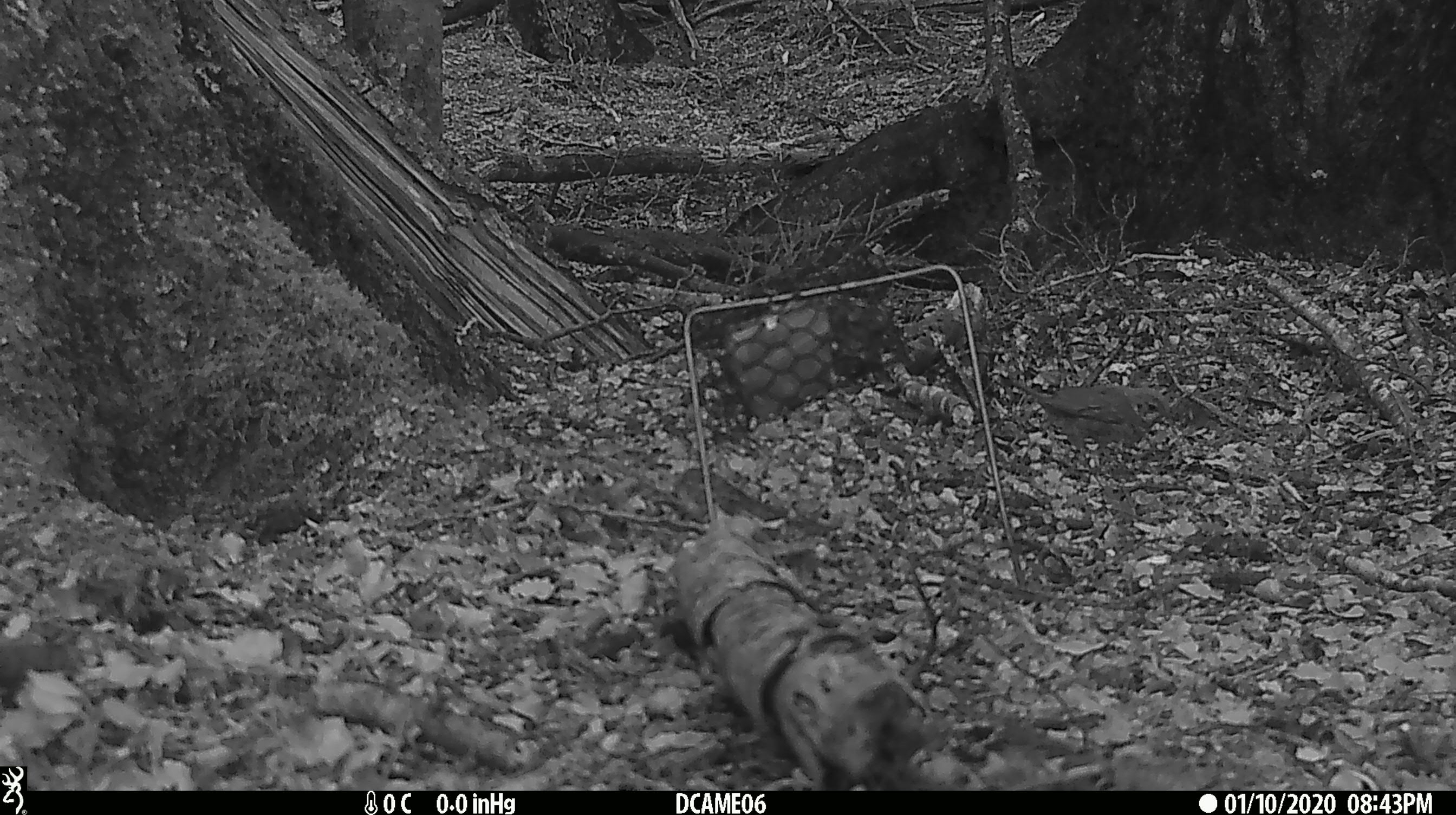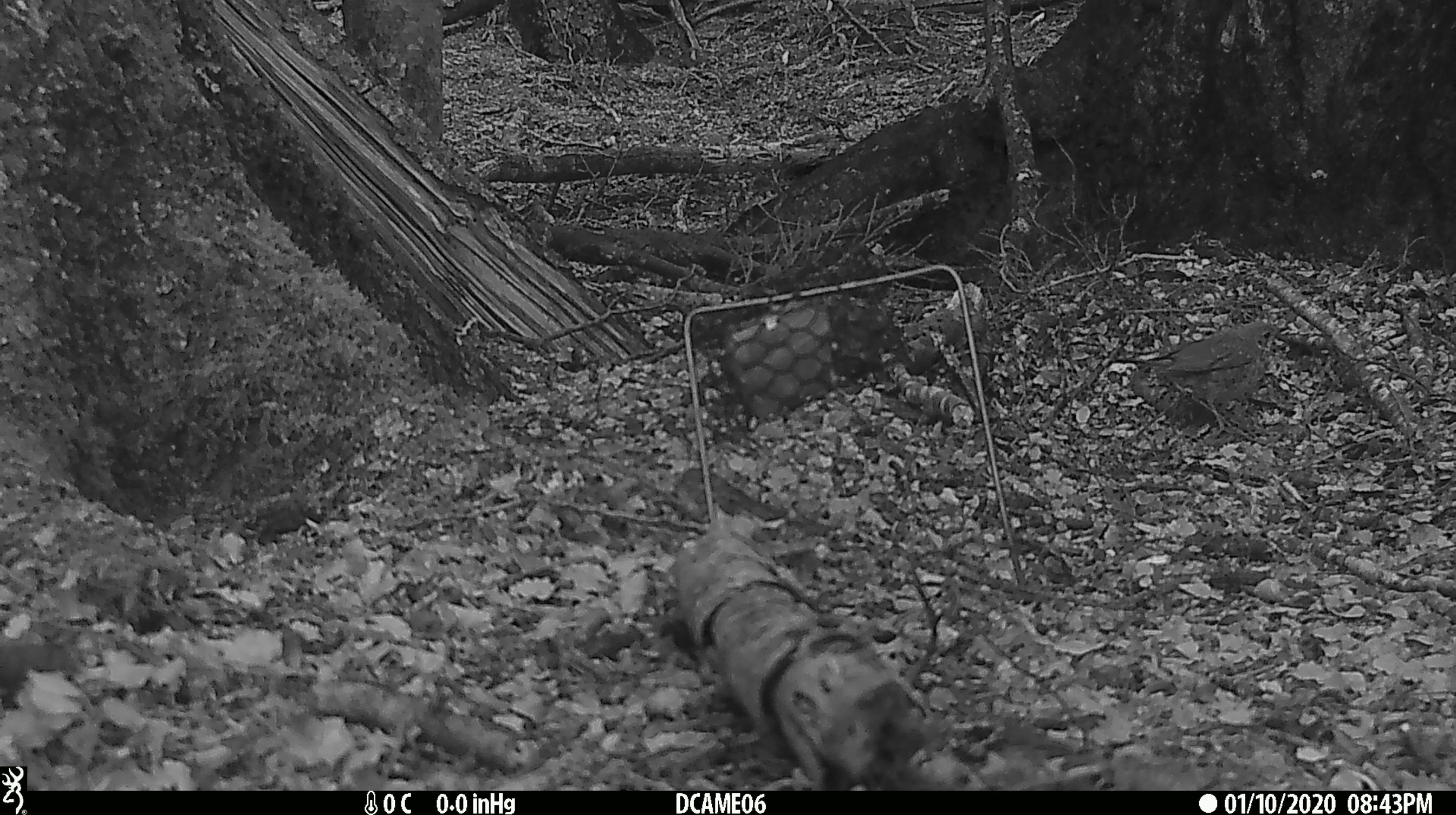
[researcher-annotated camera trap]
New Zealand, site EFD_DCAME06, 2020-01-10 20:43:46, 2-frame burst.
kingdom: Animalia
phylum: Chordata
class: Aves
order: Passeriformes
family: Turdidae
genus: Turdus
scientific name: Turdus philomelos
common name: song thrush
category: thrush